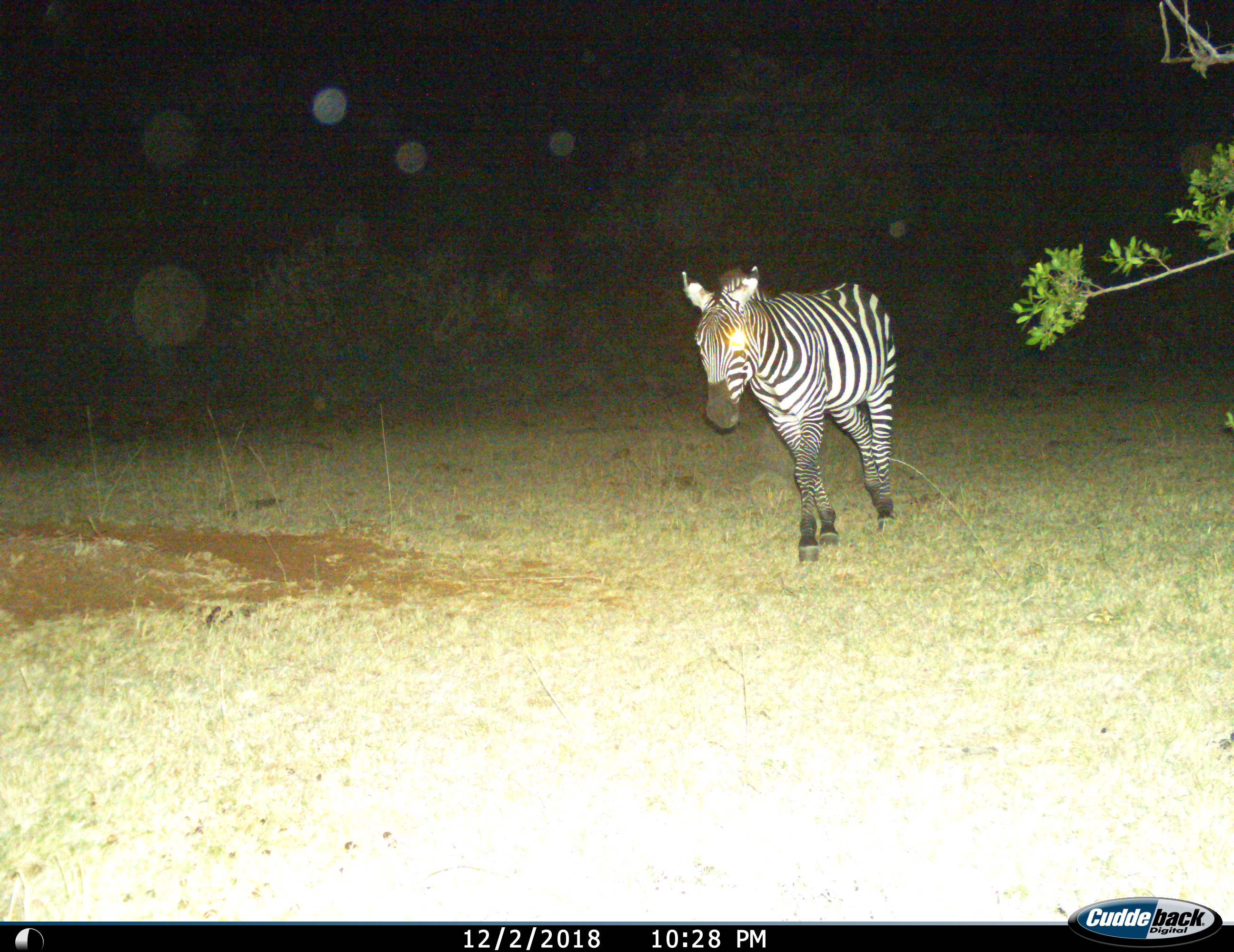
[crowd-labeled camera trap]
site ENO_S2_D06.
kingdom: Animalia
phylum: Chordata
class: Mammalia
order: Perissodactyla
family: Equidae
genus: Equus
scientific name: Equus quagga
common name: plains zebra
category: zebraplains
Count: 1.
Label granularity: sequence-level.